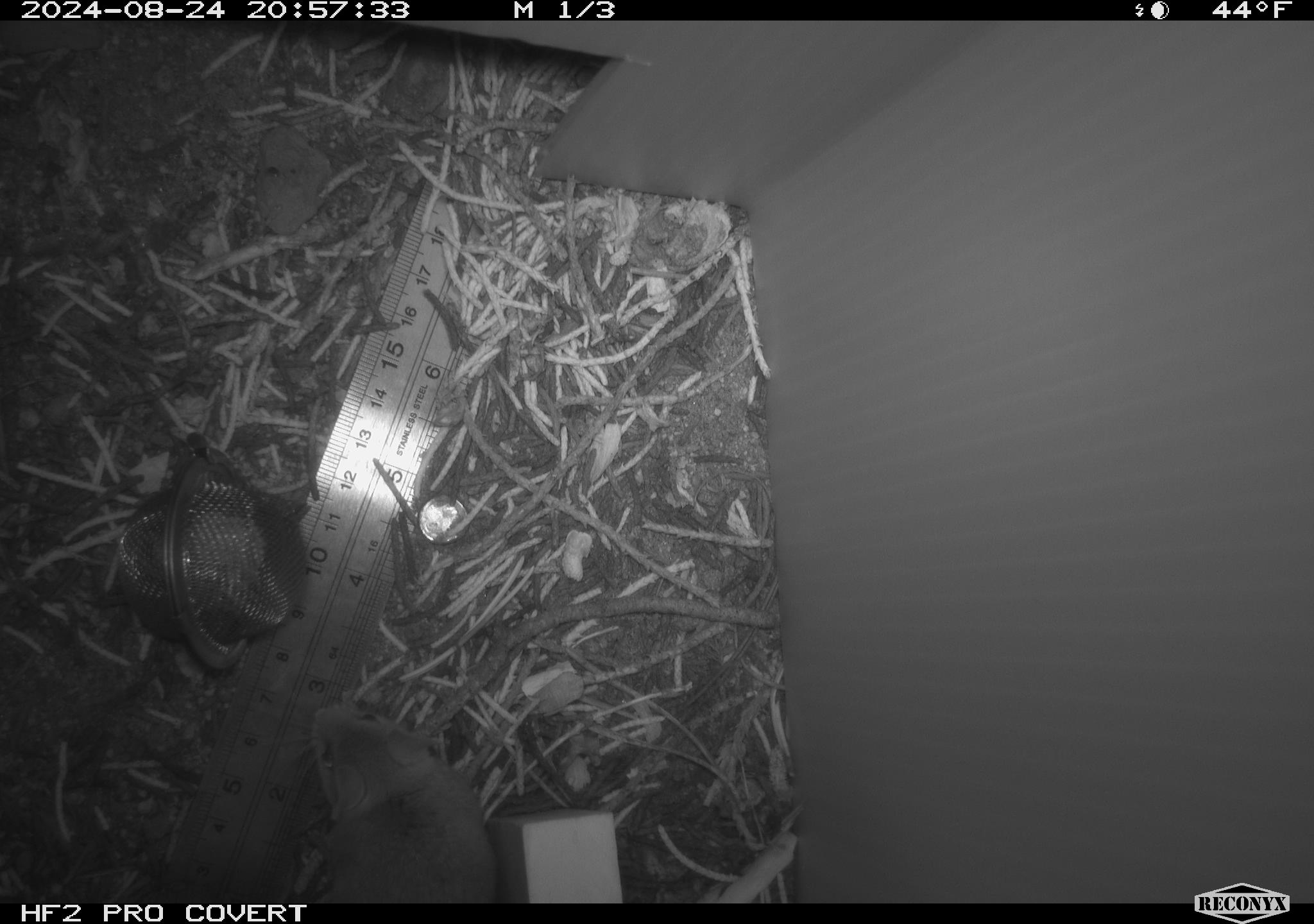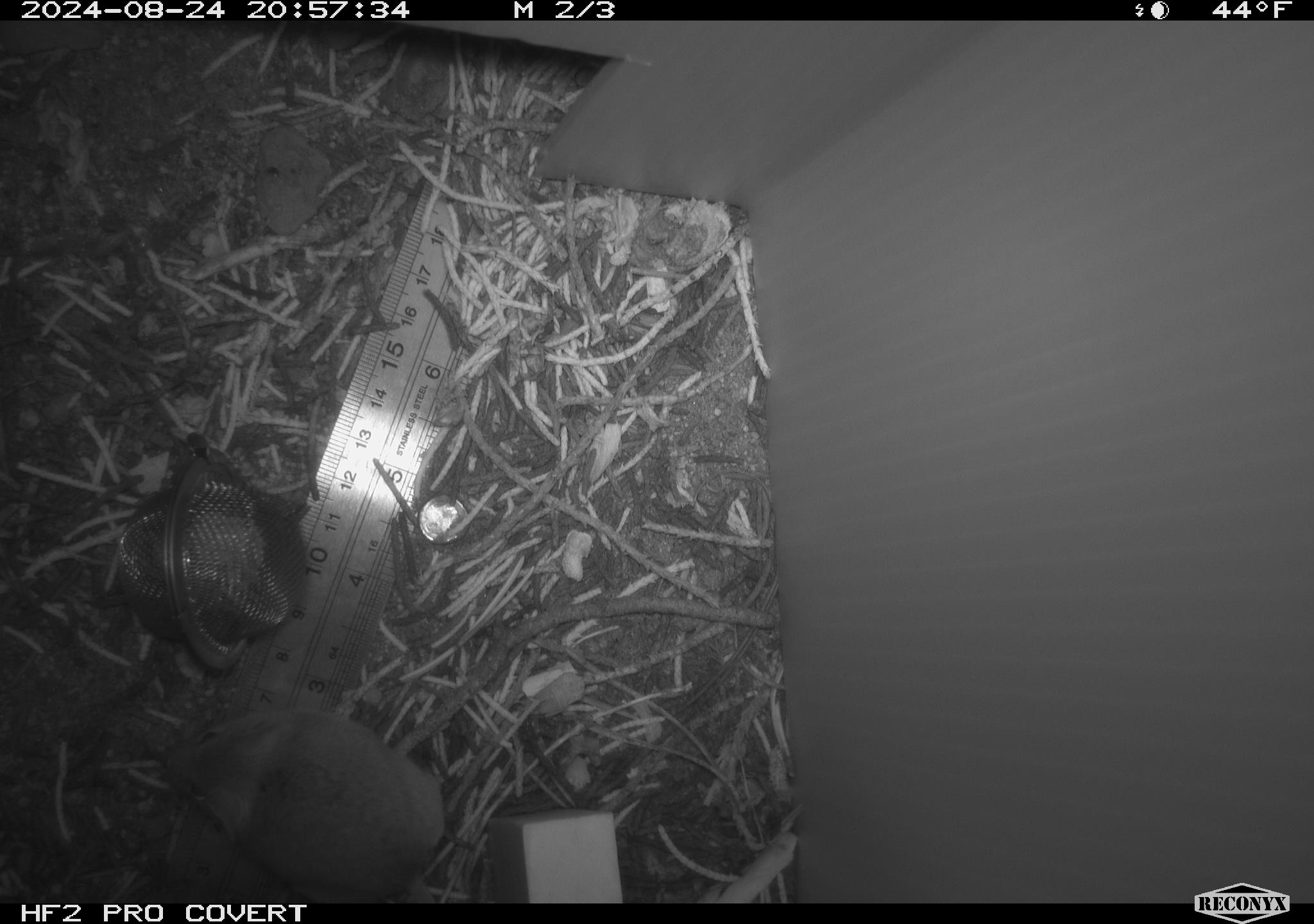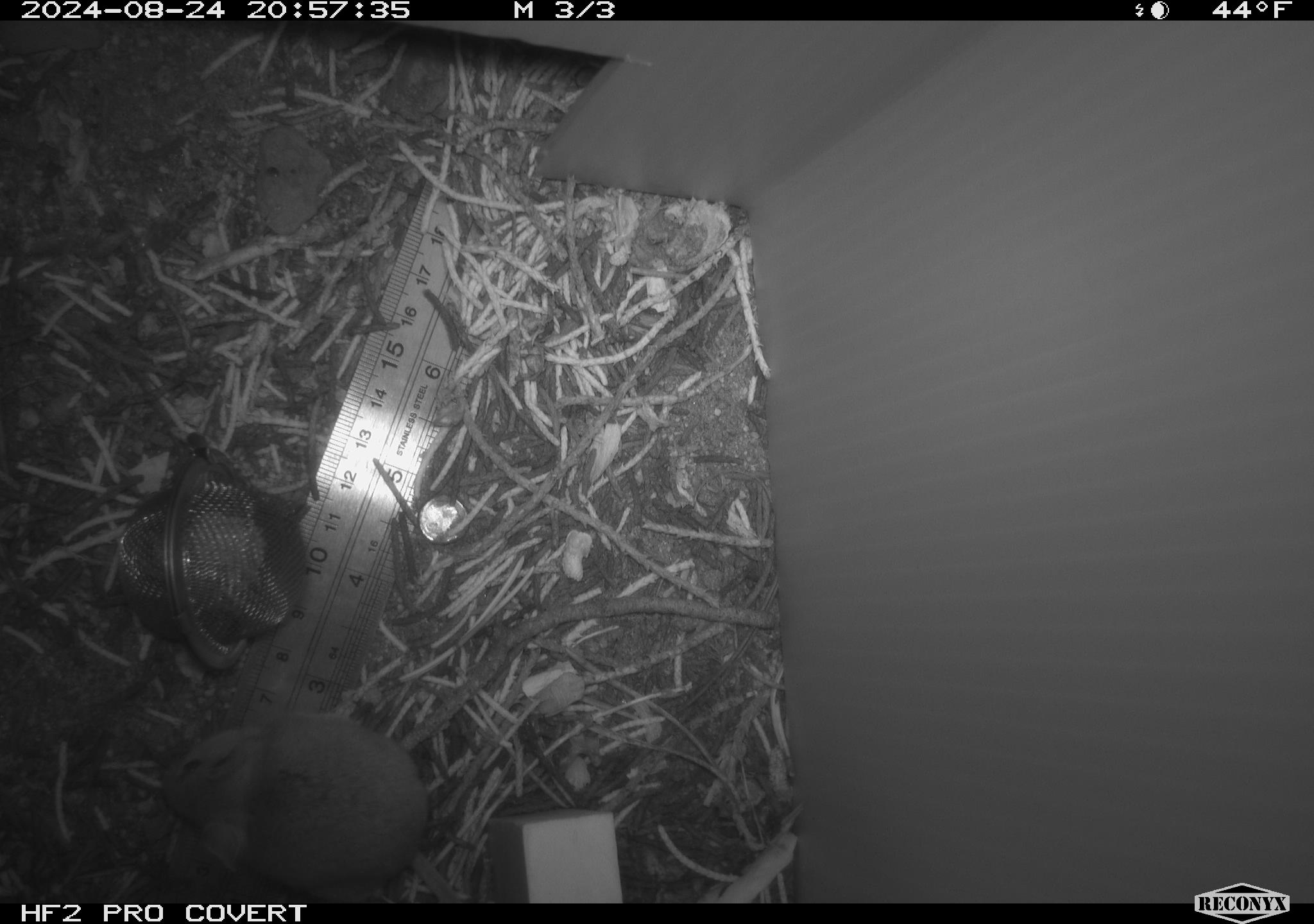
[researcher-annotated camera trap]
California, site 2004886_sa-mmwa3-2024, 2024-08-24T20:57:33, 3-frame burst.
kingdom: Animalia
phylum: Chordata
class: Mammalia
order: Rodentia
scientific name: Rodentia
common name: mouse species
Mouse species (Rodentia).